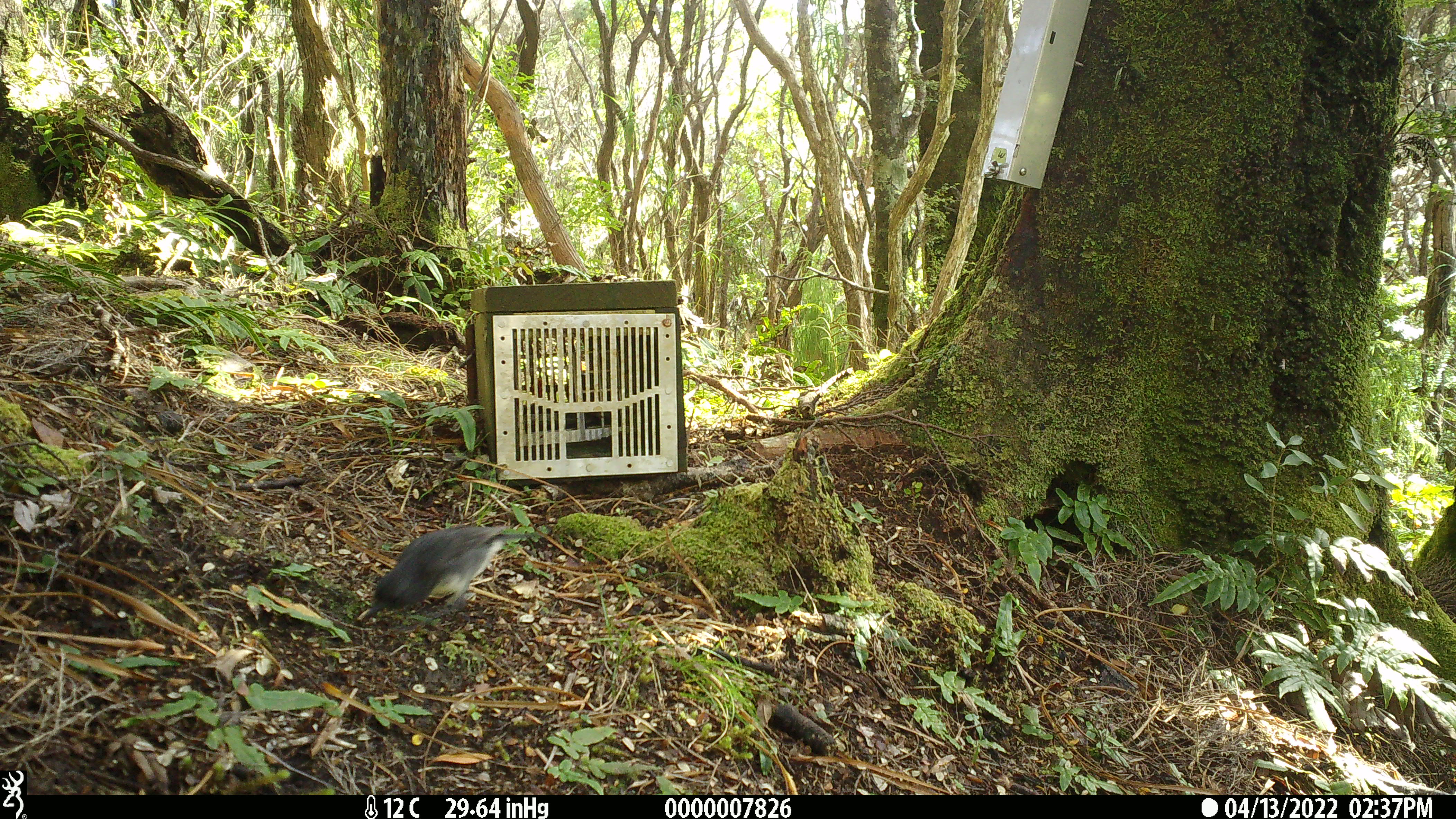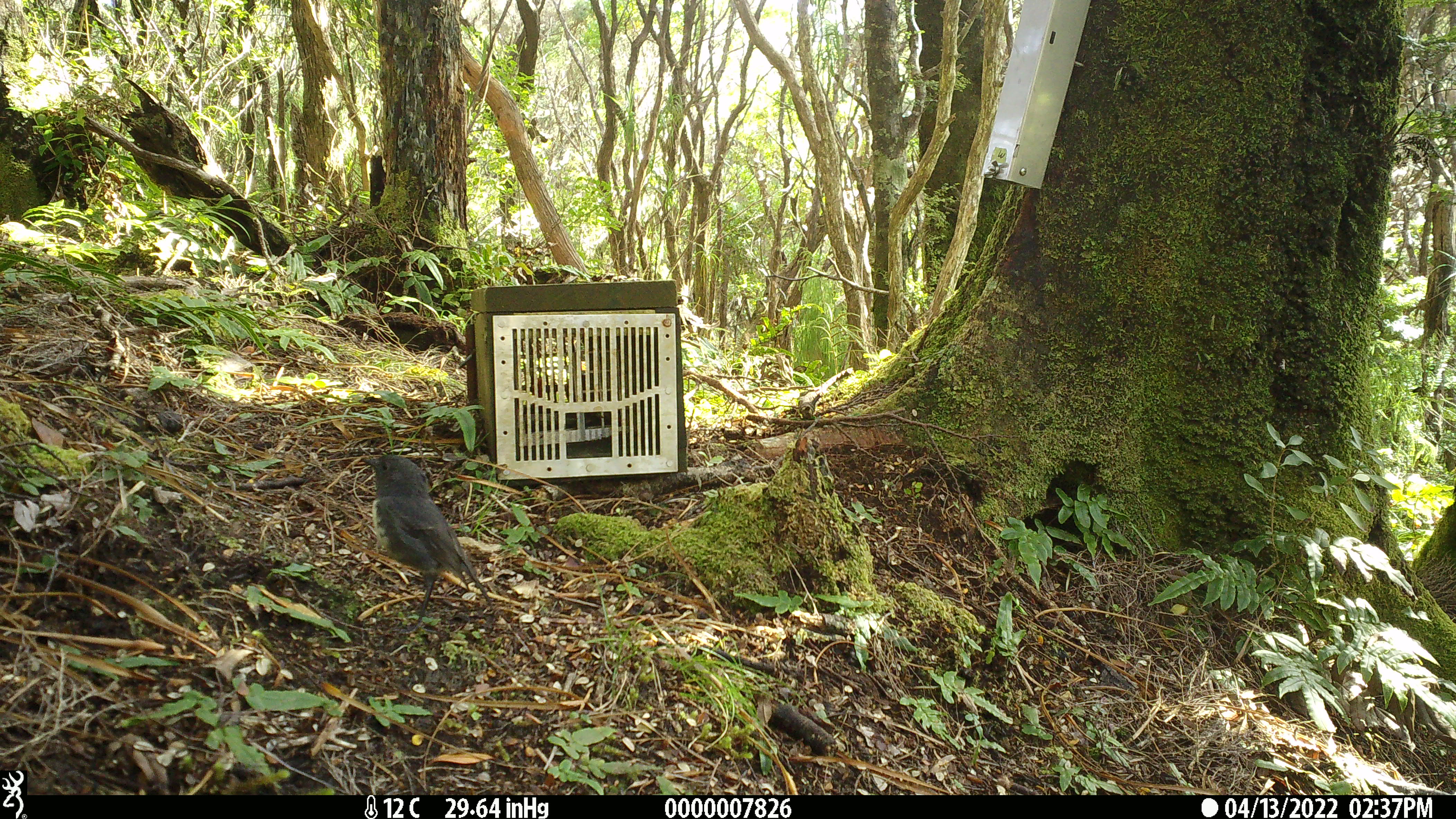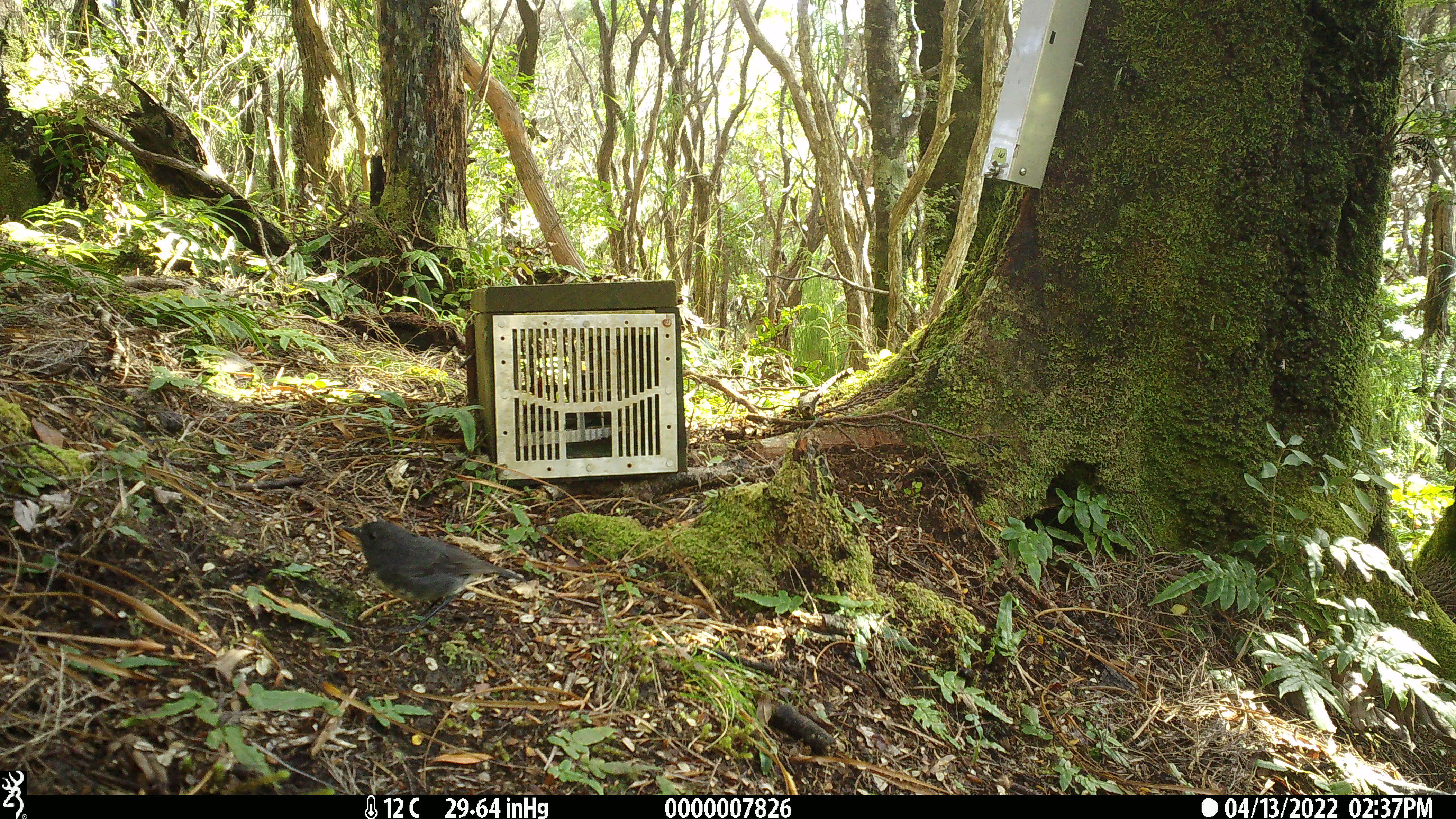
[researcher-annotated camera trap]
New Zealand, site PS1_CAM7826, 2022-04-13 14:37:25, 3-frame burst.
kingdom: Animalia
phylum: Chordata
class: Aves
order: Passeriformes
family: Petroicidae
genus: Petroica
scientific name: Petroica australis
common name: new zealand robin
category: robin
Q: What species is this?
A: Robin (new zealand robin) (Petroica australis).